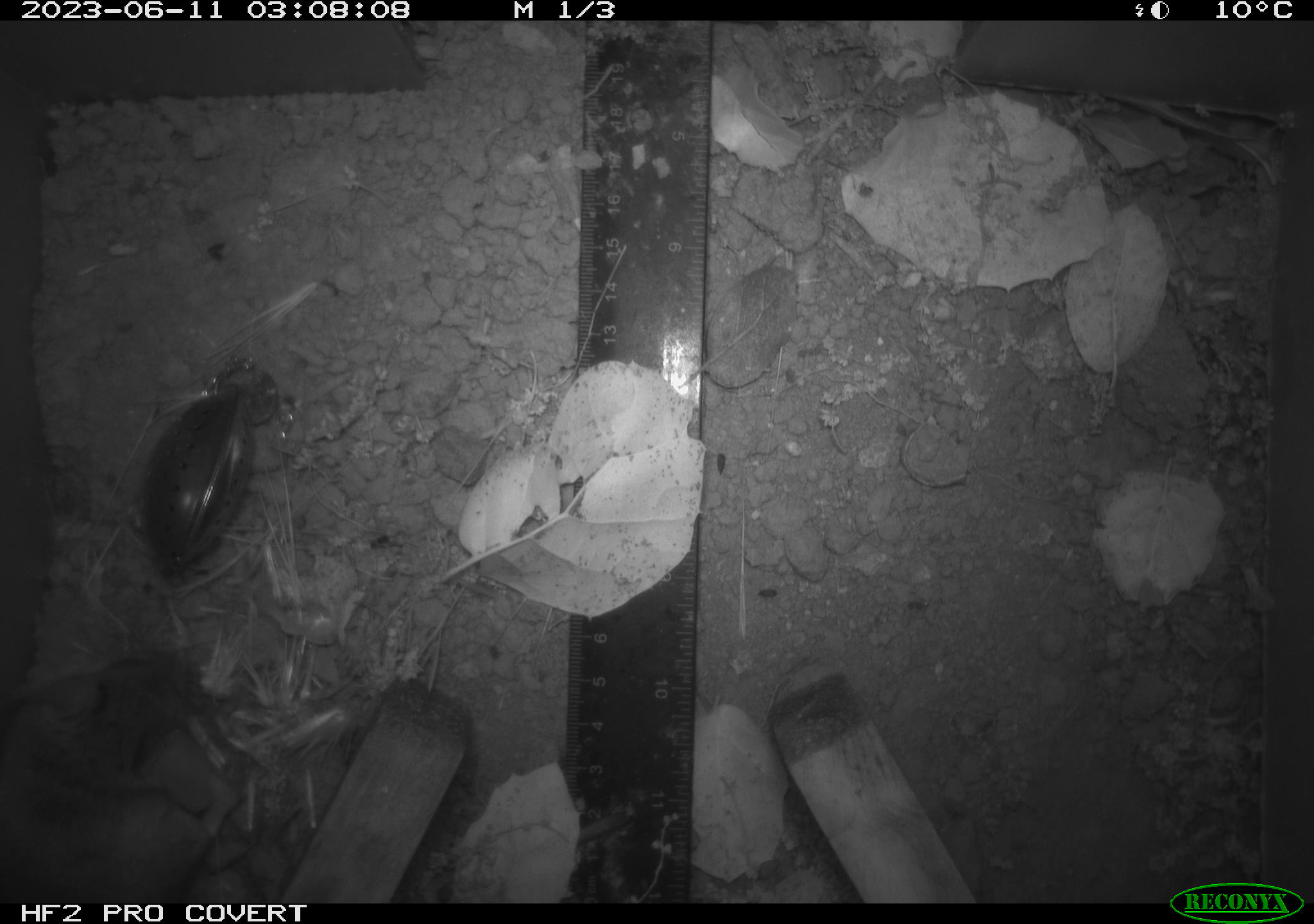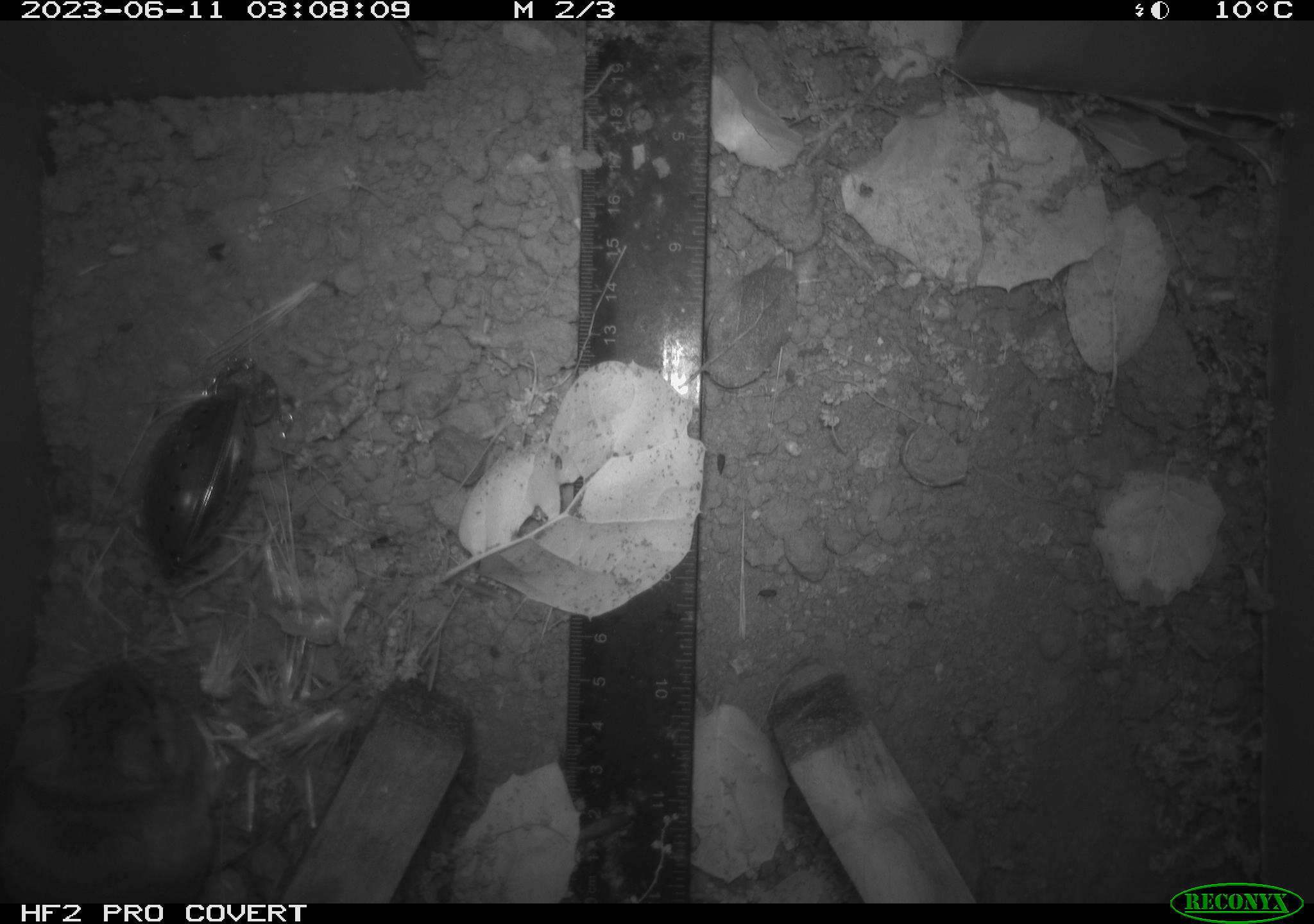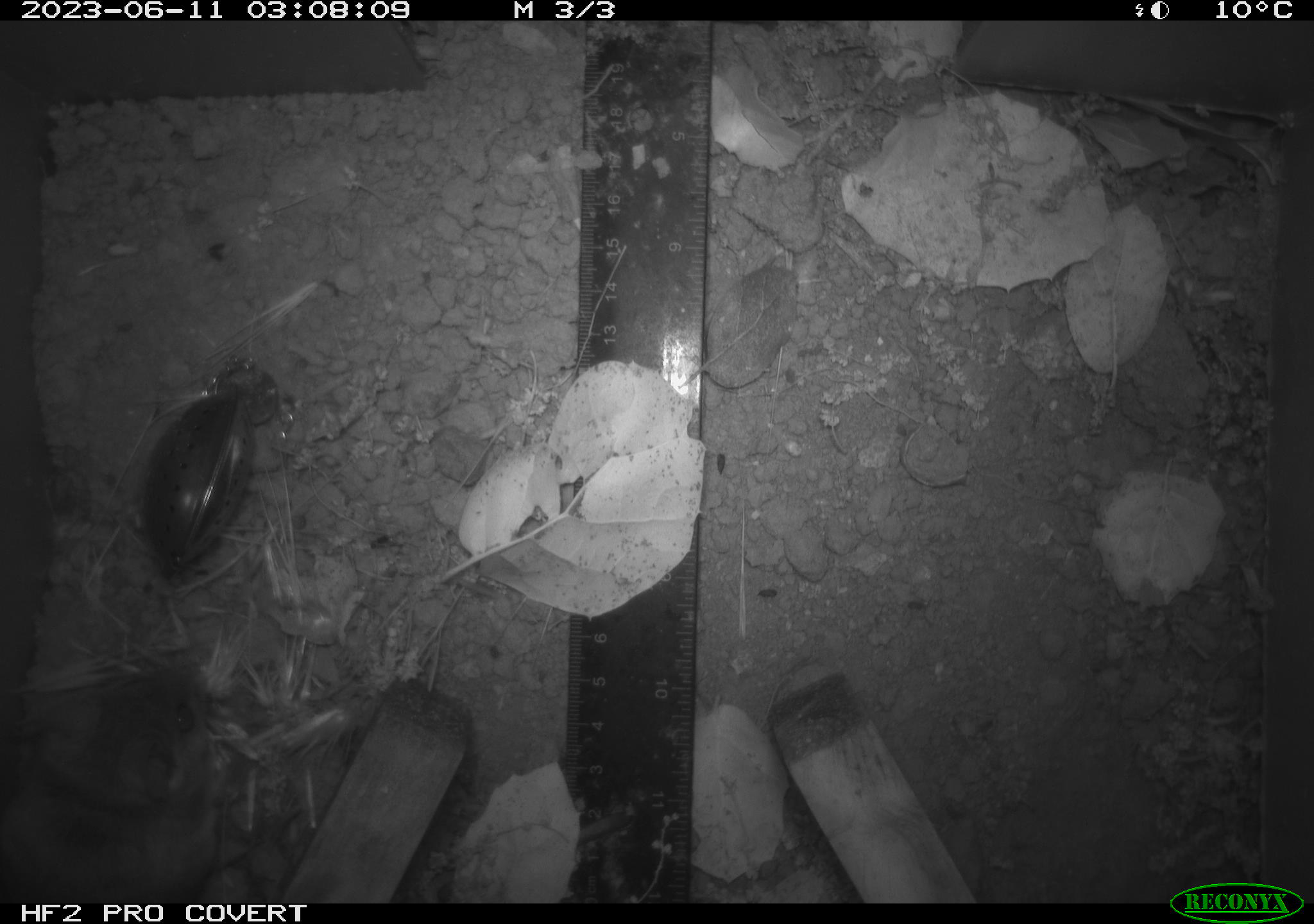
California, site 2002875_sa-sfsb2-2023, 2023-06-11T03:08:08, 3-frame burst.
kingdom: Animalia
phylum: Chordata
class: Mammalia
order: Rodentia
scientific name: Rodentia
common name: mouse species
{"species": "mouse species (Rodentia)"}